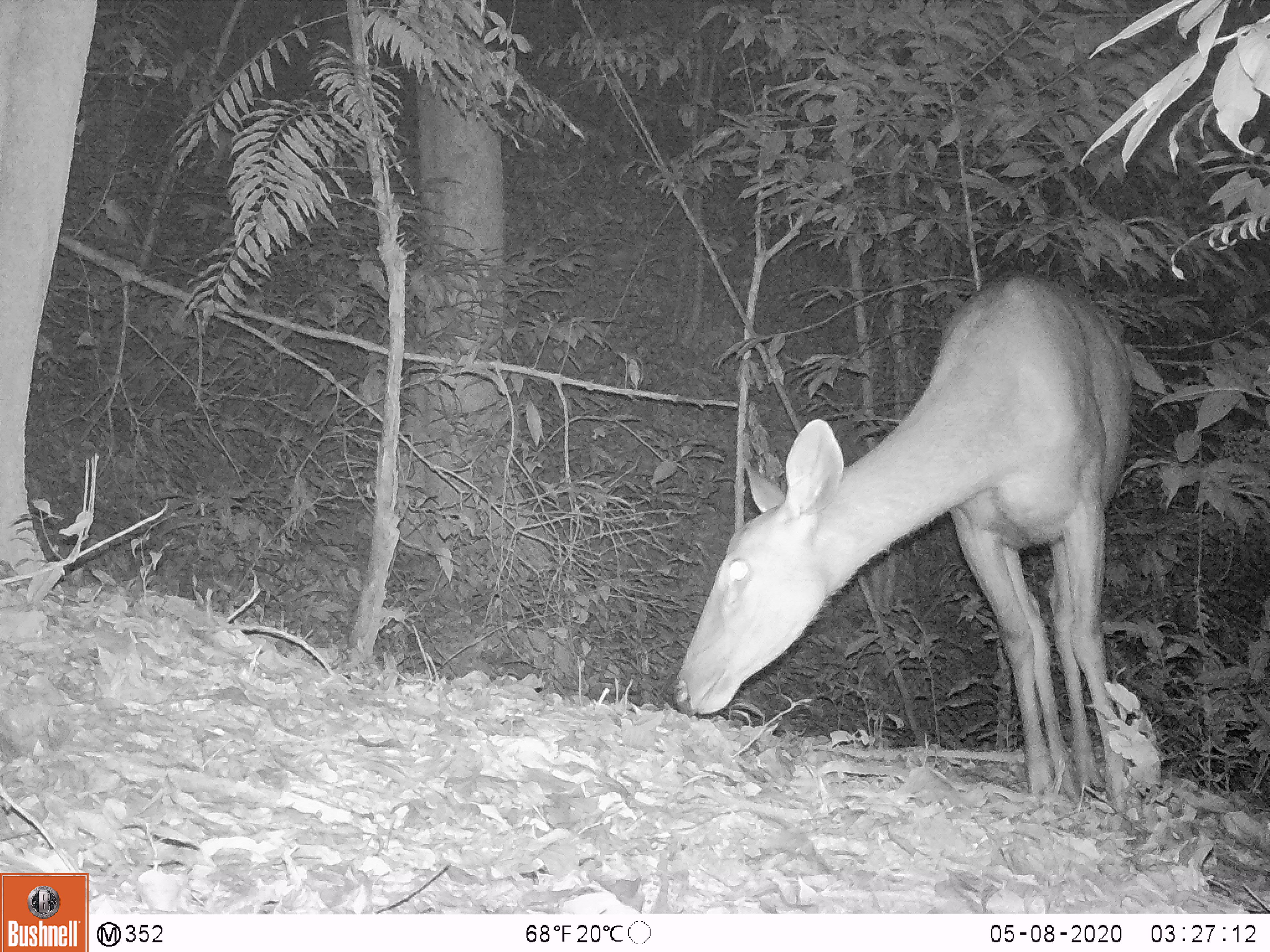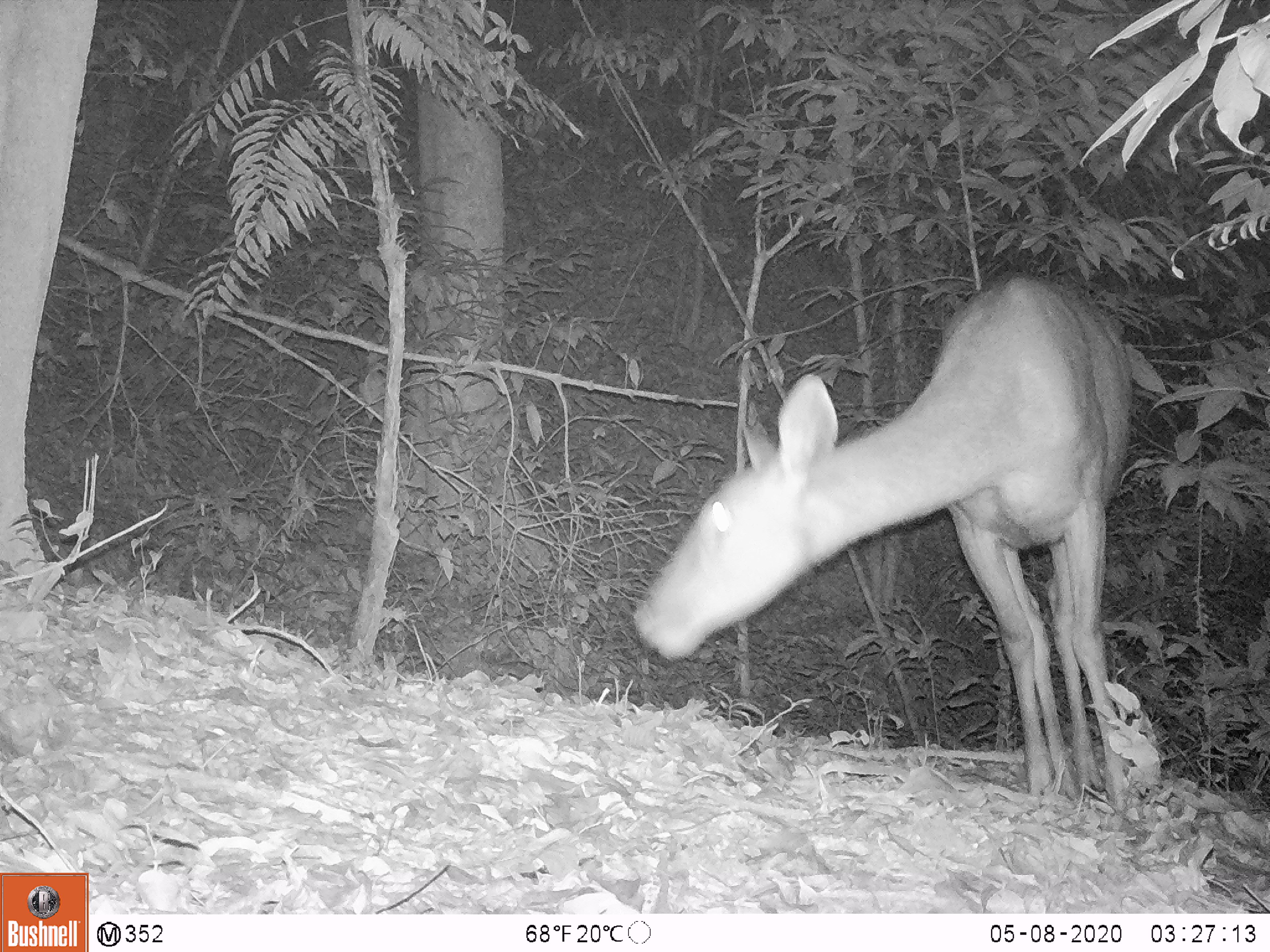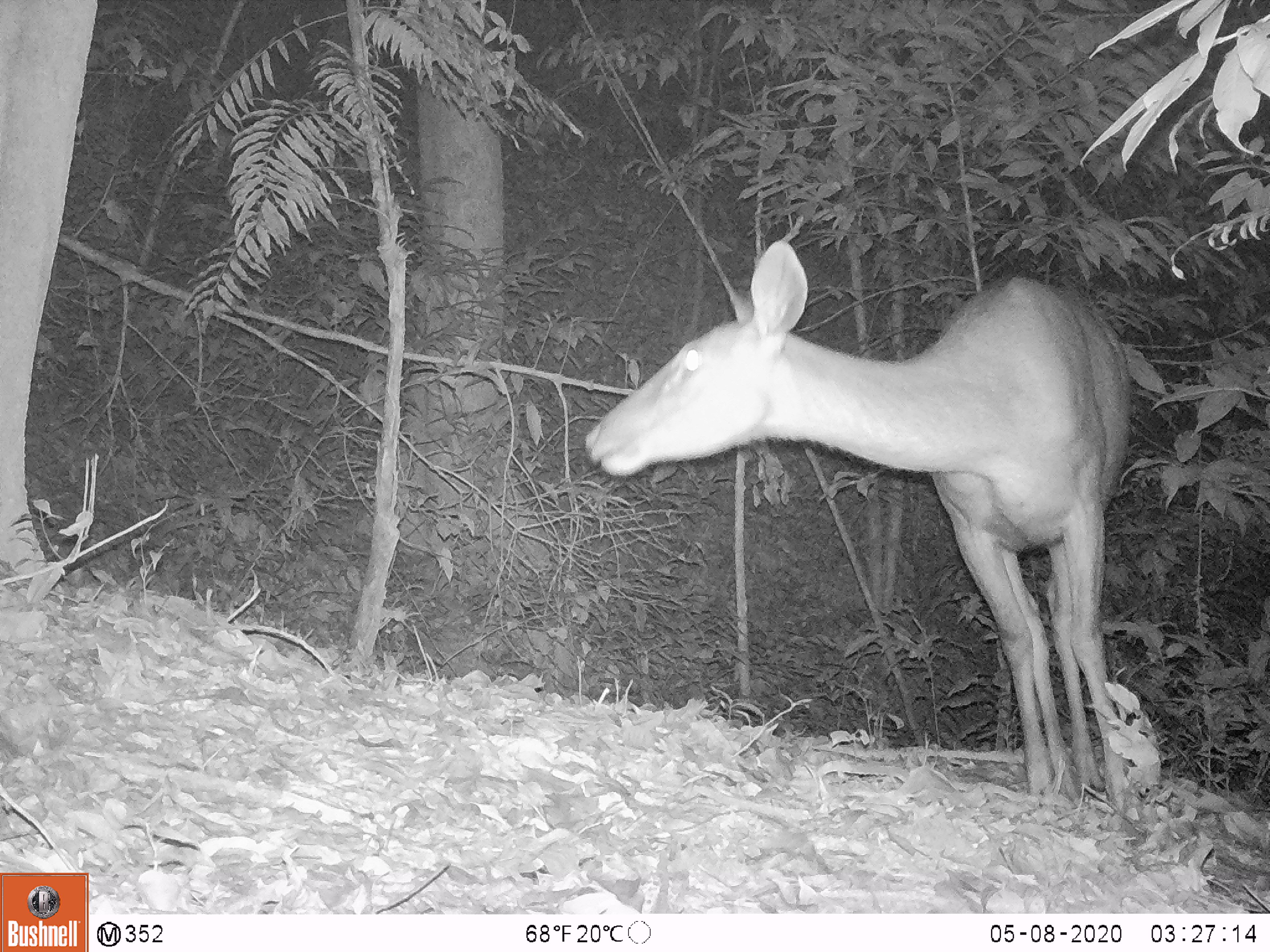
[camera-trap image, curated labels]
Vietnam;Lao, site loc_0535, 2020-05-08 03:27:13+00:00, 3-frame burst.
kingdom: Animalia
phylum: Chordata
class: Mammalia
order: Artiodactyla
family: Cervidae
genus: Rusa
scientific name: Rusa unicolor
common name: sambar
Sambar (Rusa unicolor). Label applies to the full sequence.